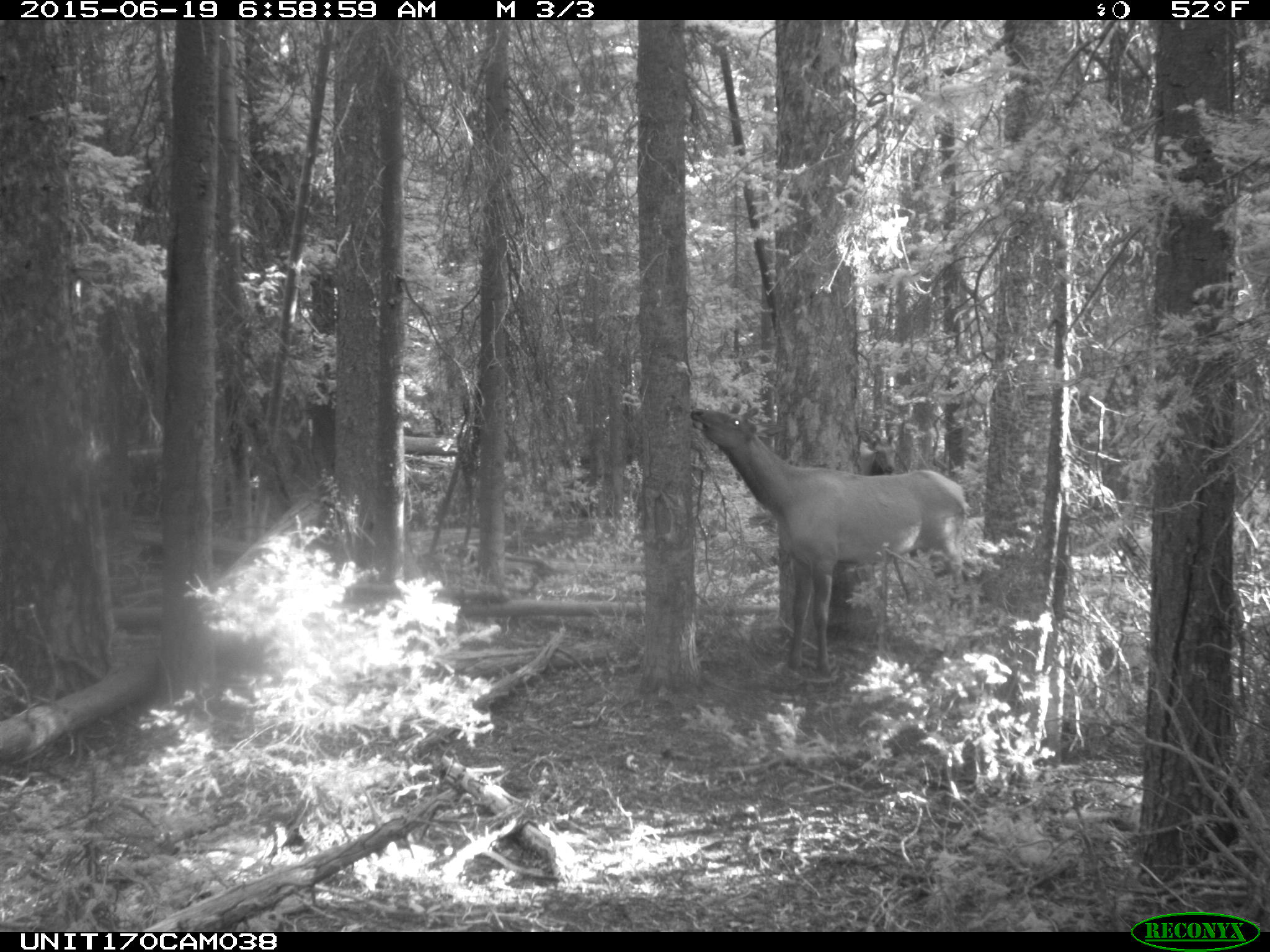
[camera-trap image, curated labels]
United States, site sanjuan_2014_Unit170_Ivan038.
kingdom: Animalia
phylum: Chordata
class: Mammalia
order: Artiodactyla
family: Cervidae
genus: Cervus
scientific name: Cervus elaphus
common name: red deer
Cervus elaphus (red deer).